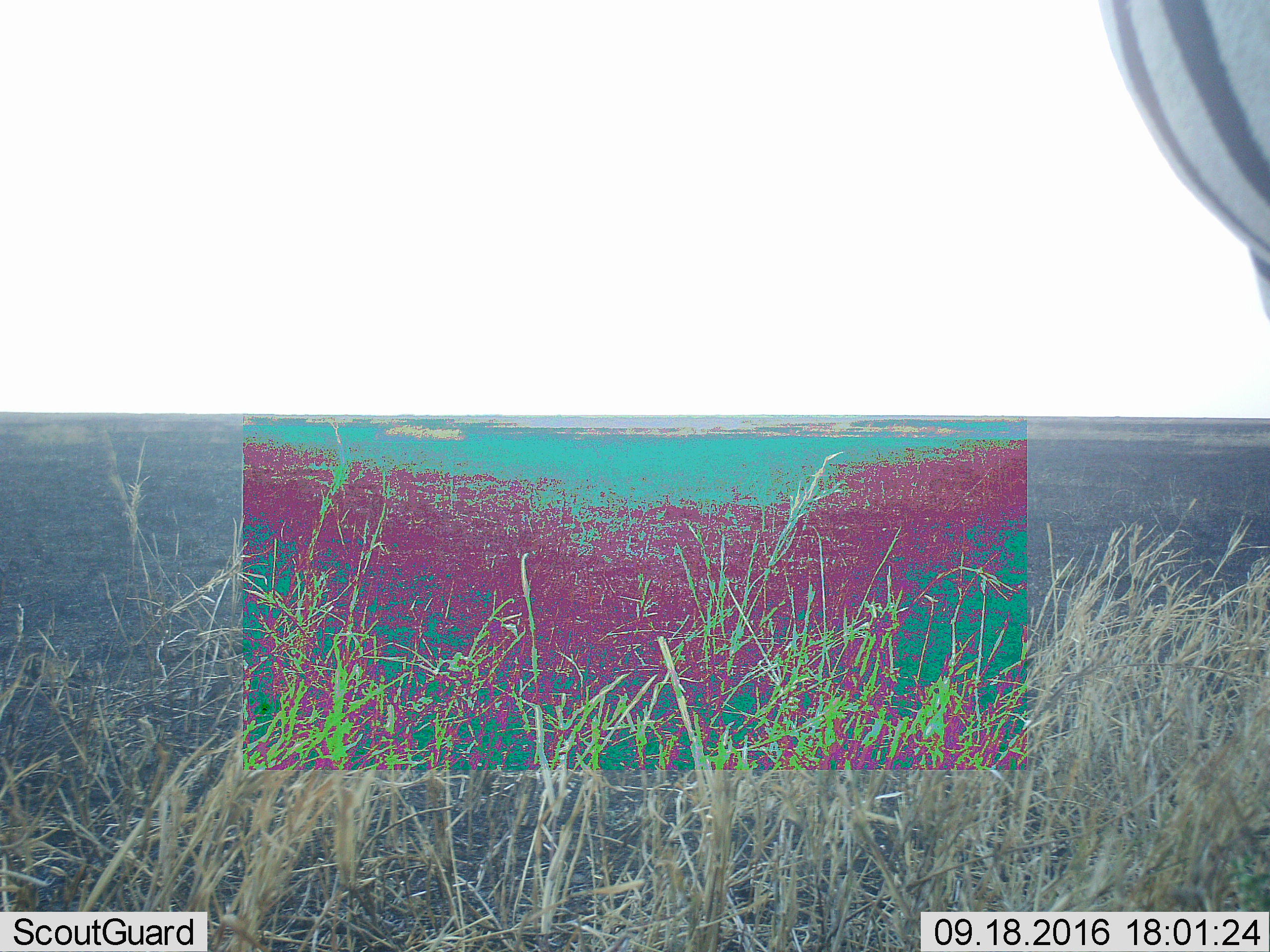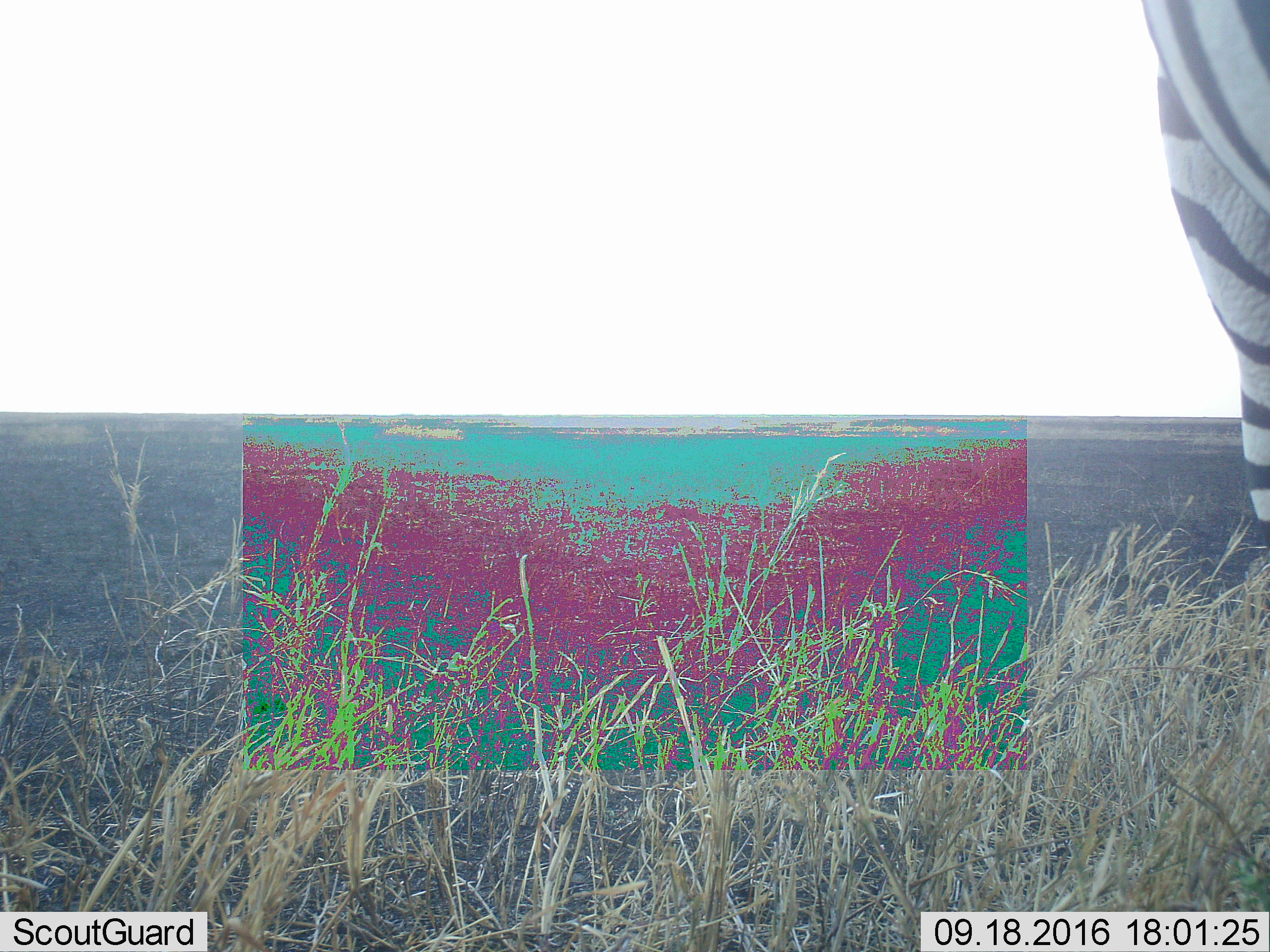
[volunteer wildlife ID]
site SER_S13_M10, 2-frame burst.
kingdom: Animalia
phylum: Chordata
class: Mammalia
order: Perissodactyla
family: Equidae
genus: Equus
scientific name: Equus quagga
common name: plains zebra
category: zebraplains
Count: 1.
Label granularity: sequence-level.